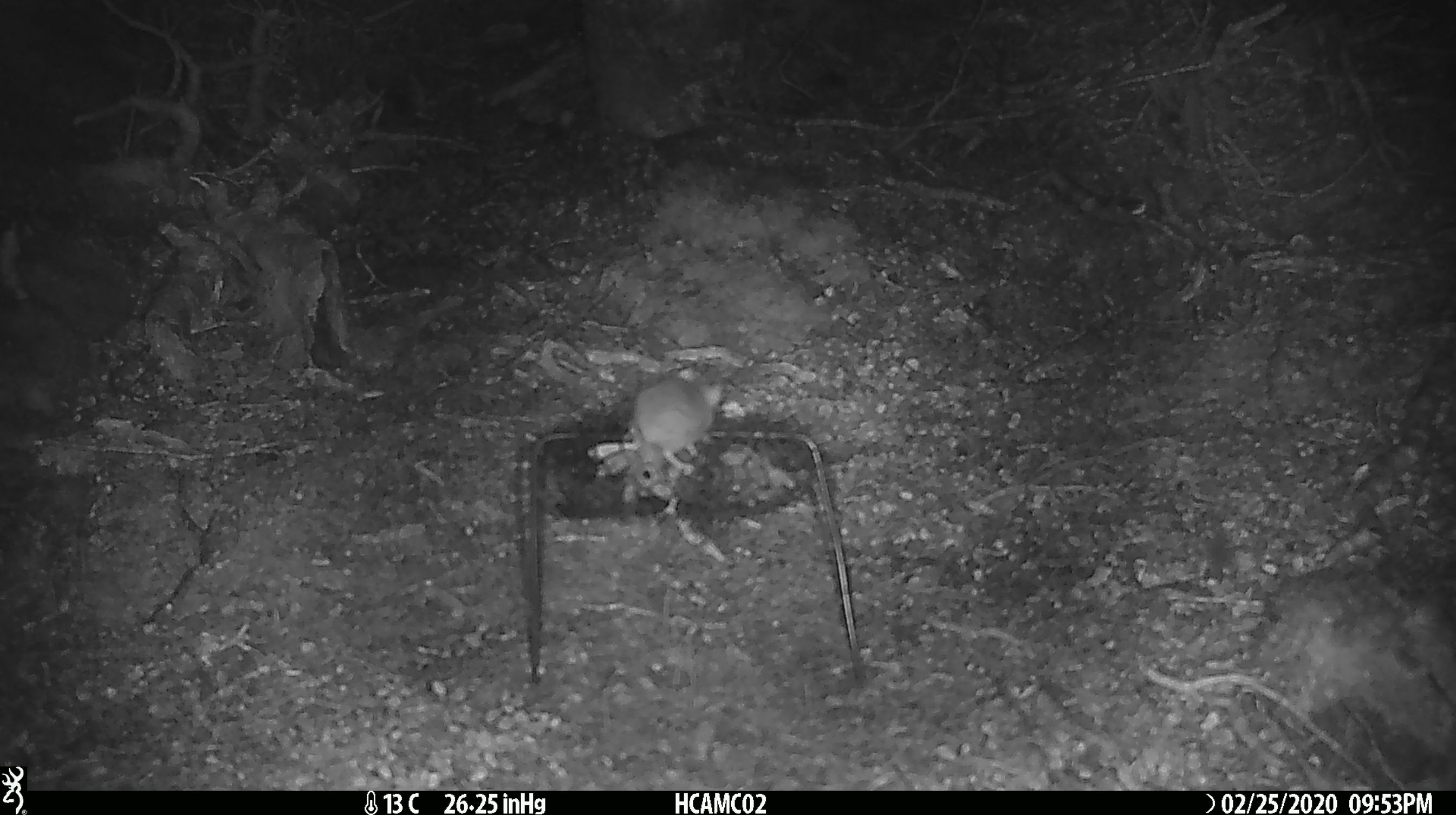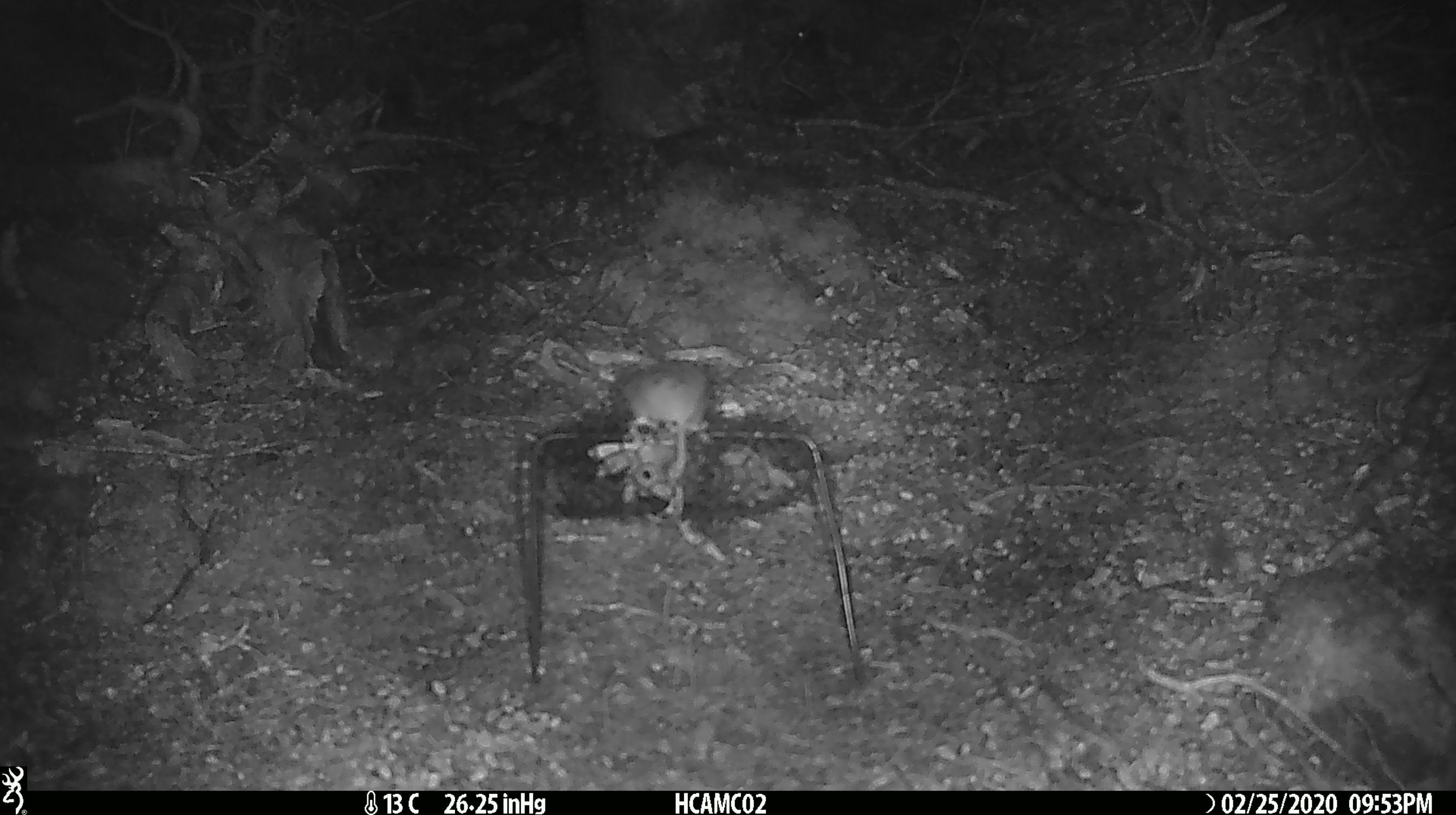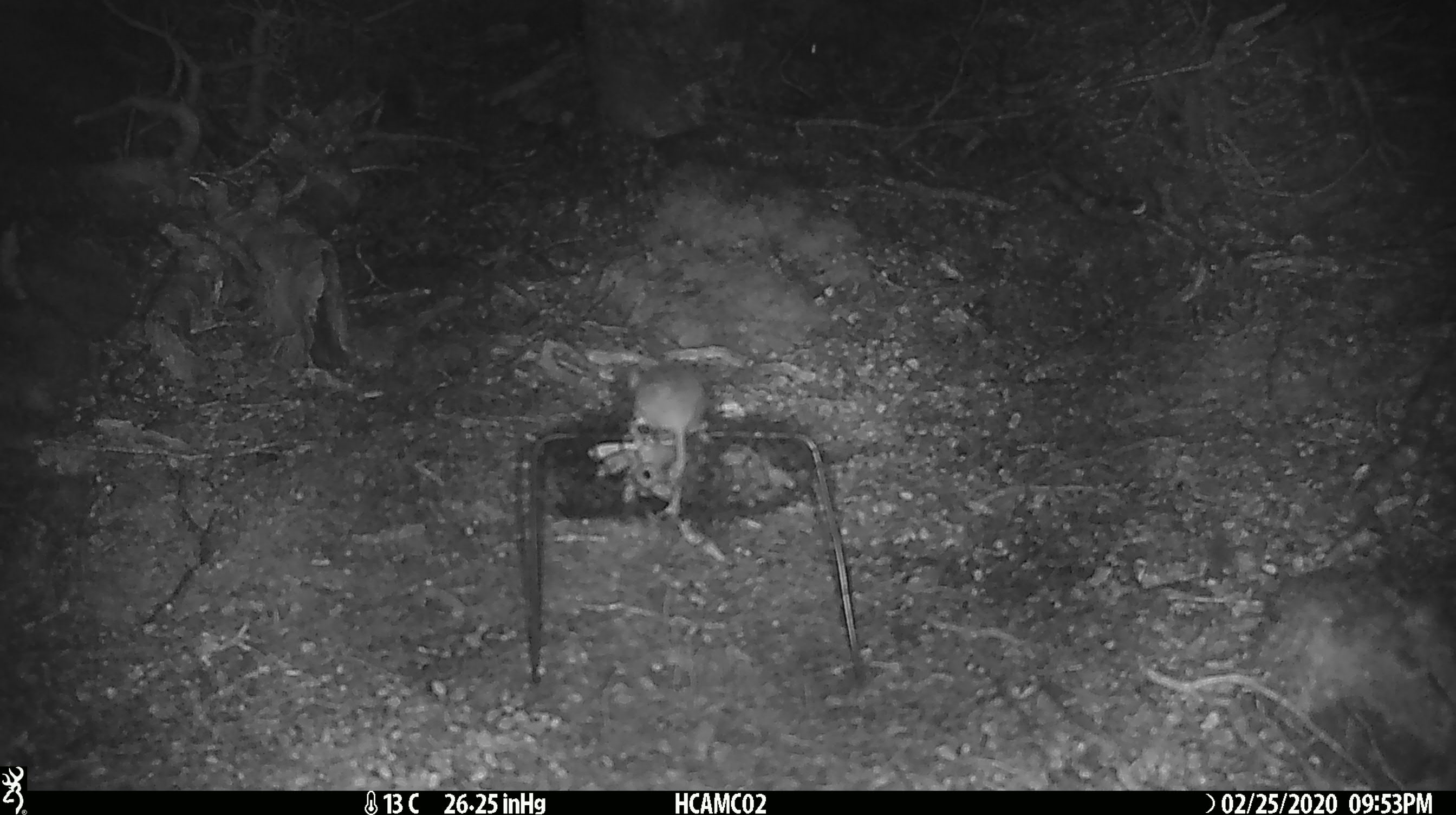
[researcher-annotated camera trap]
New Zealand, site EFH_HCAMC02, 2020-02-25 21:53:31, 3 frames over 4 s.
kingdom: Animalia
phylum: Chordata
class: Mammalia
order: Rodentia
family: Muridae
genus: Mus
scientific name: Mus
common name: mouse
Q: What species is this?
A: Mouse (Mus).